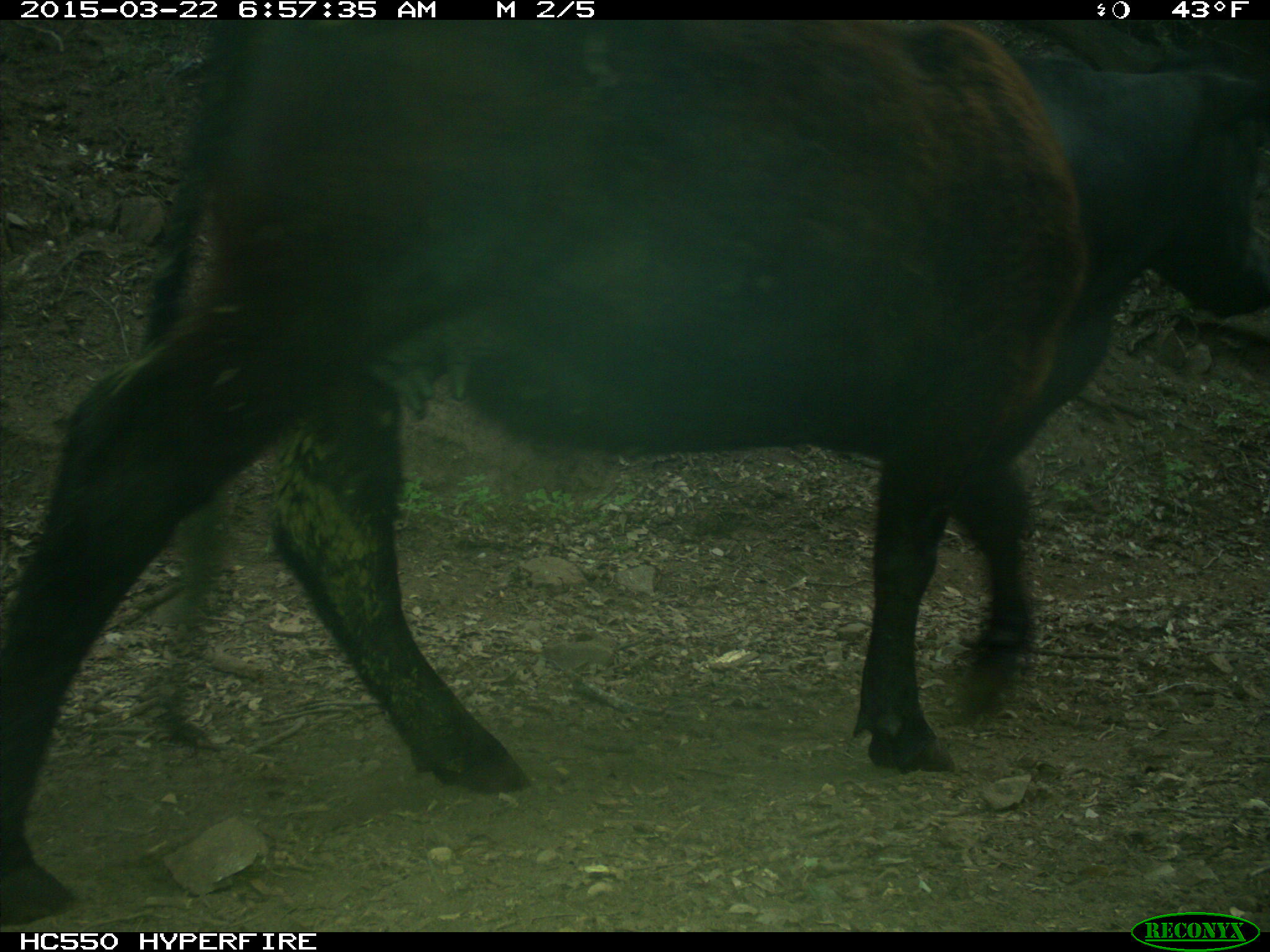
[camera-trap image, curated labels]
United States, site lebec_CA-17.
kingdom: Animalia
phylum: Chordata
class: Mammalia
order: Artiodactyla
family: Bovidae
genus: Bos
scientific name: Bos taurus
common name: domestic cow